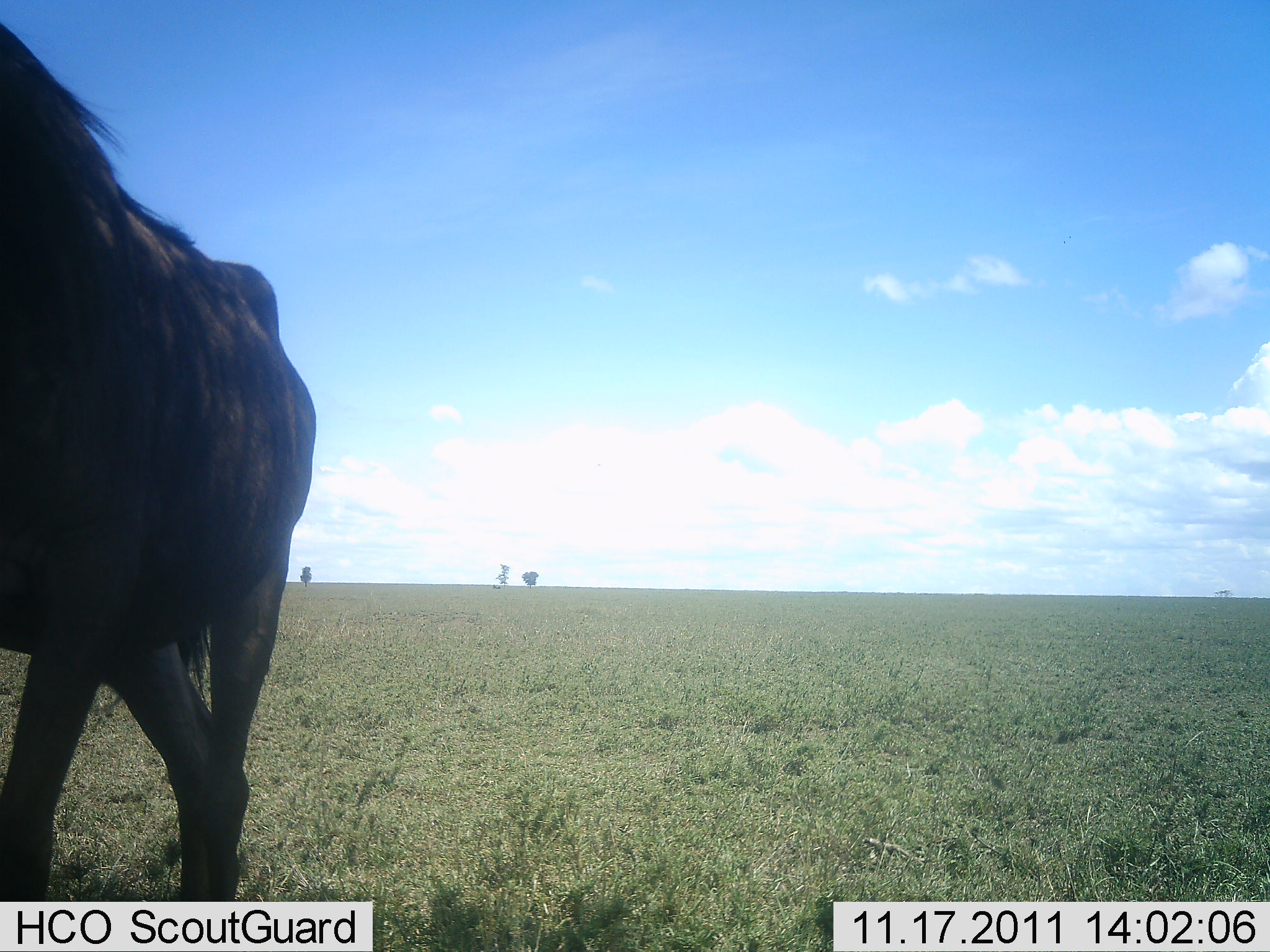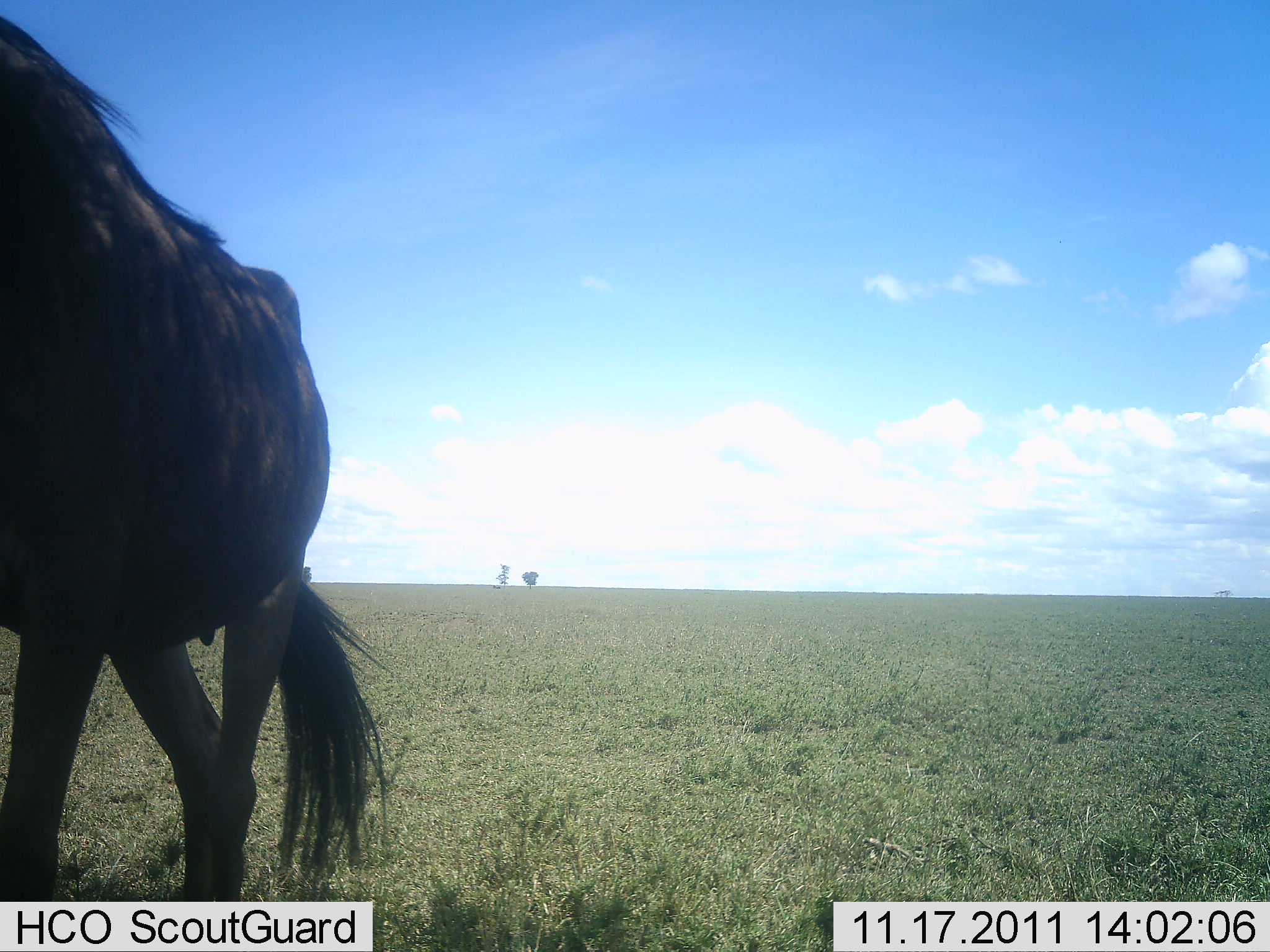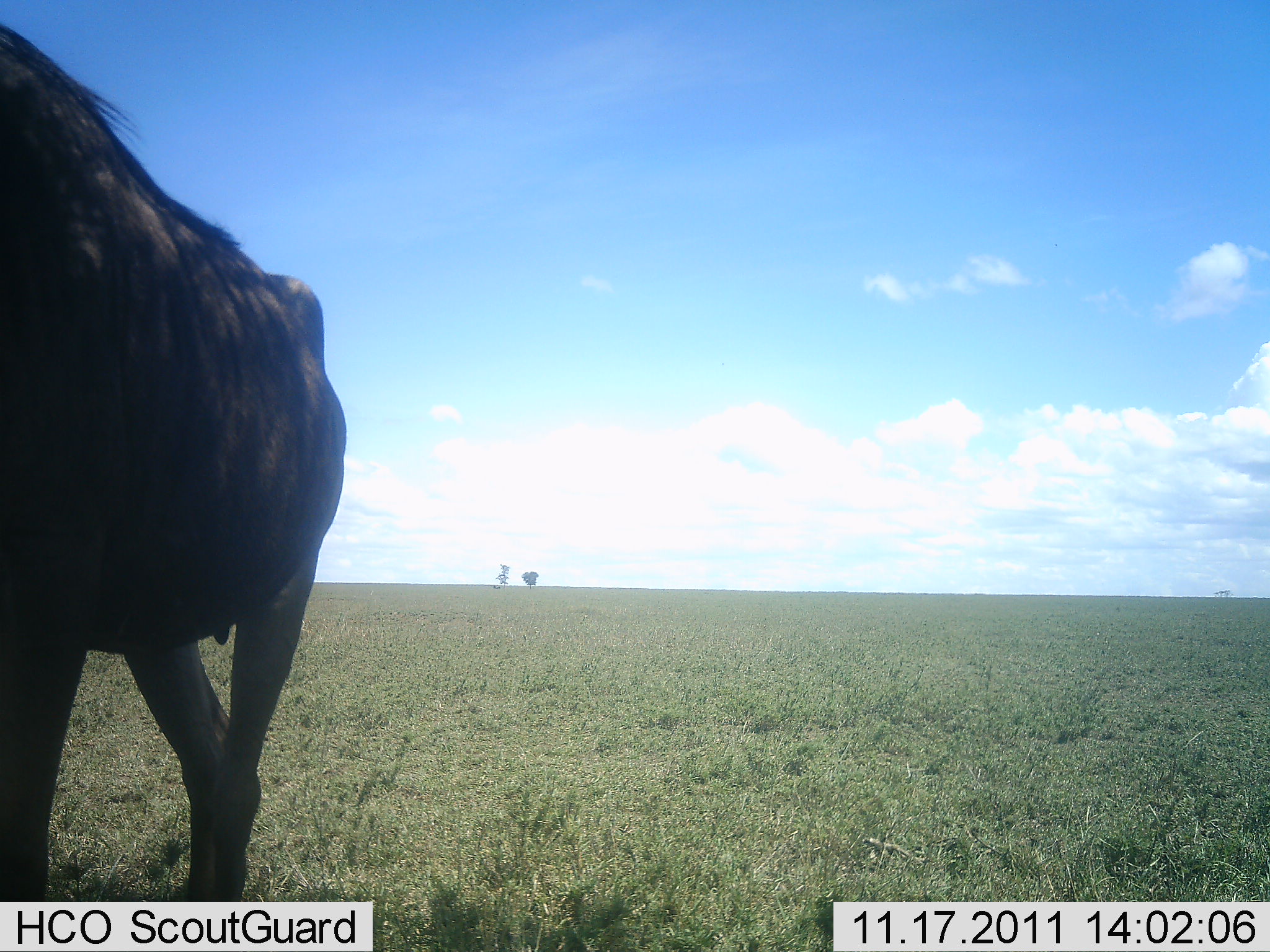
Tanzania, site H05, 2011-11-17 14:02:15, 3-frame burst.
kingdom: Animalia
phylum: Chordata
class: Mammalia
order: Artiodactyla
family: Bovidae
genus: Connochaetes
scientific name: Connochaetes taurinus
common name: blue wildebeest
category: wildebeest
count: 1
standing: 67%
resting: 8%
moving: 25%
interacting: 8%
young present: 0%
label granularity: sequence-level